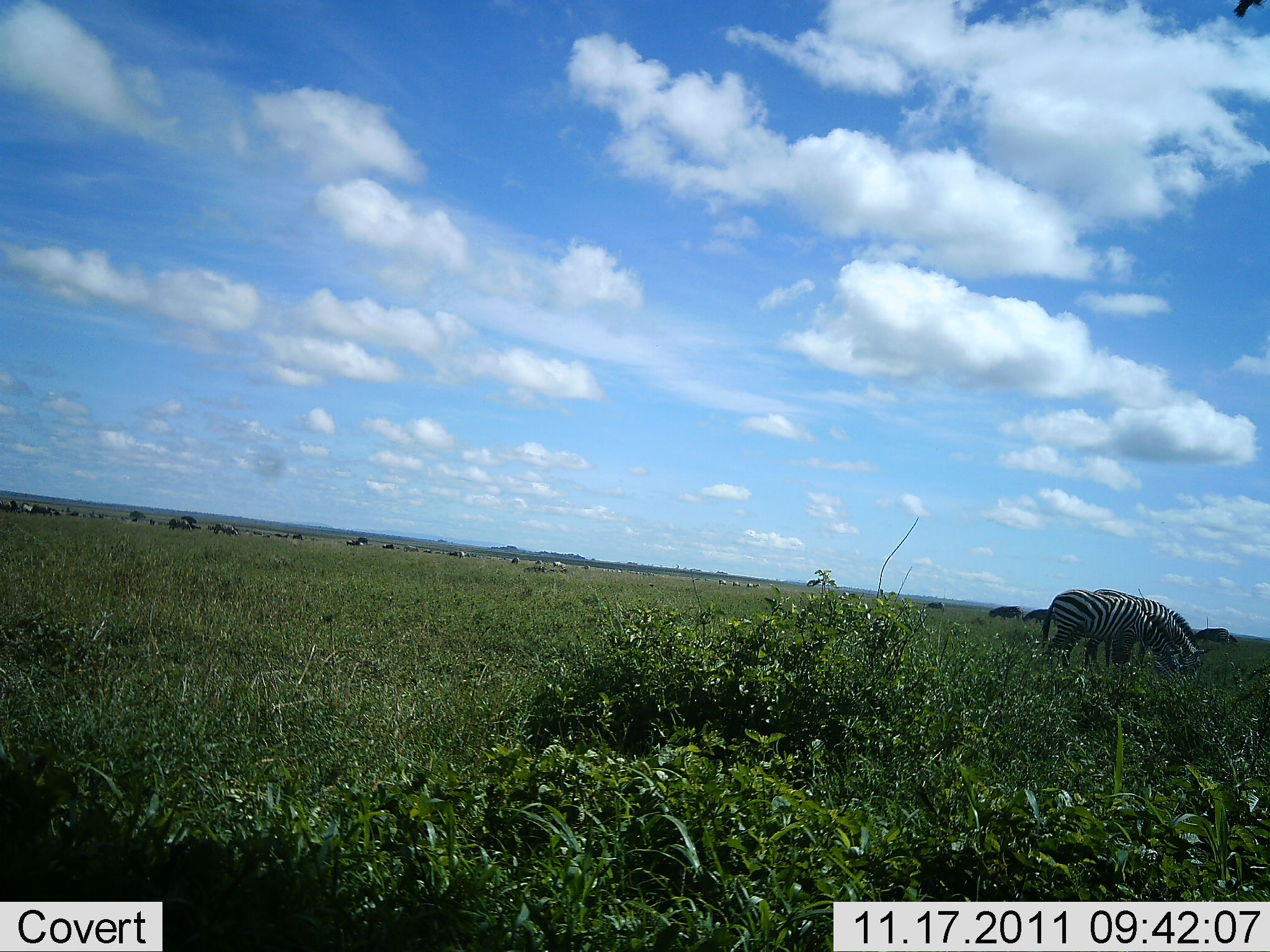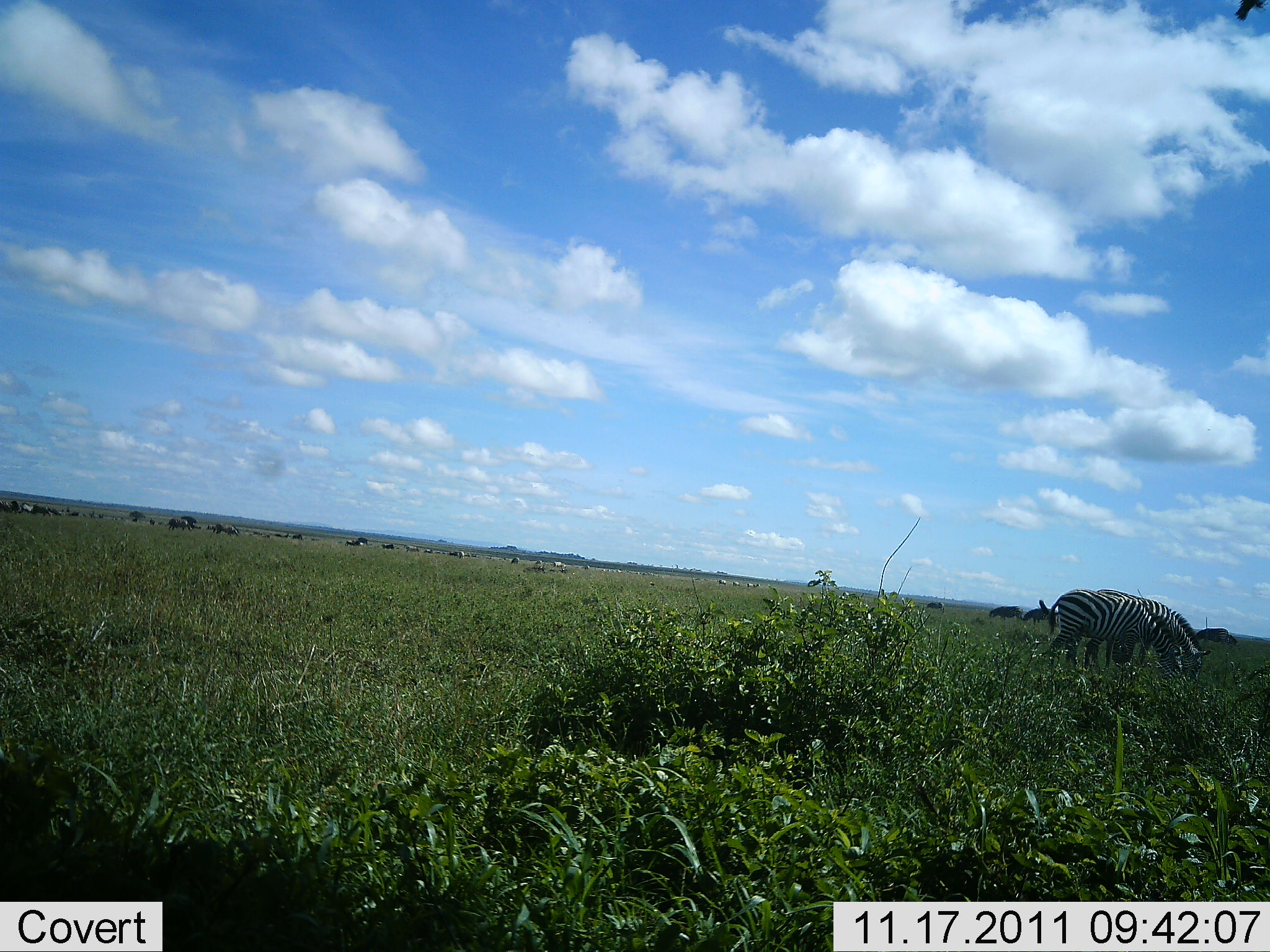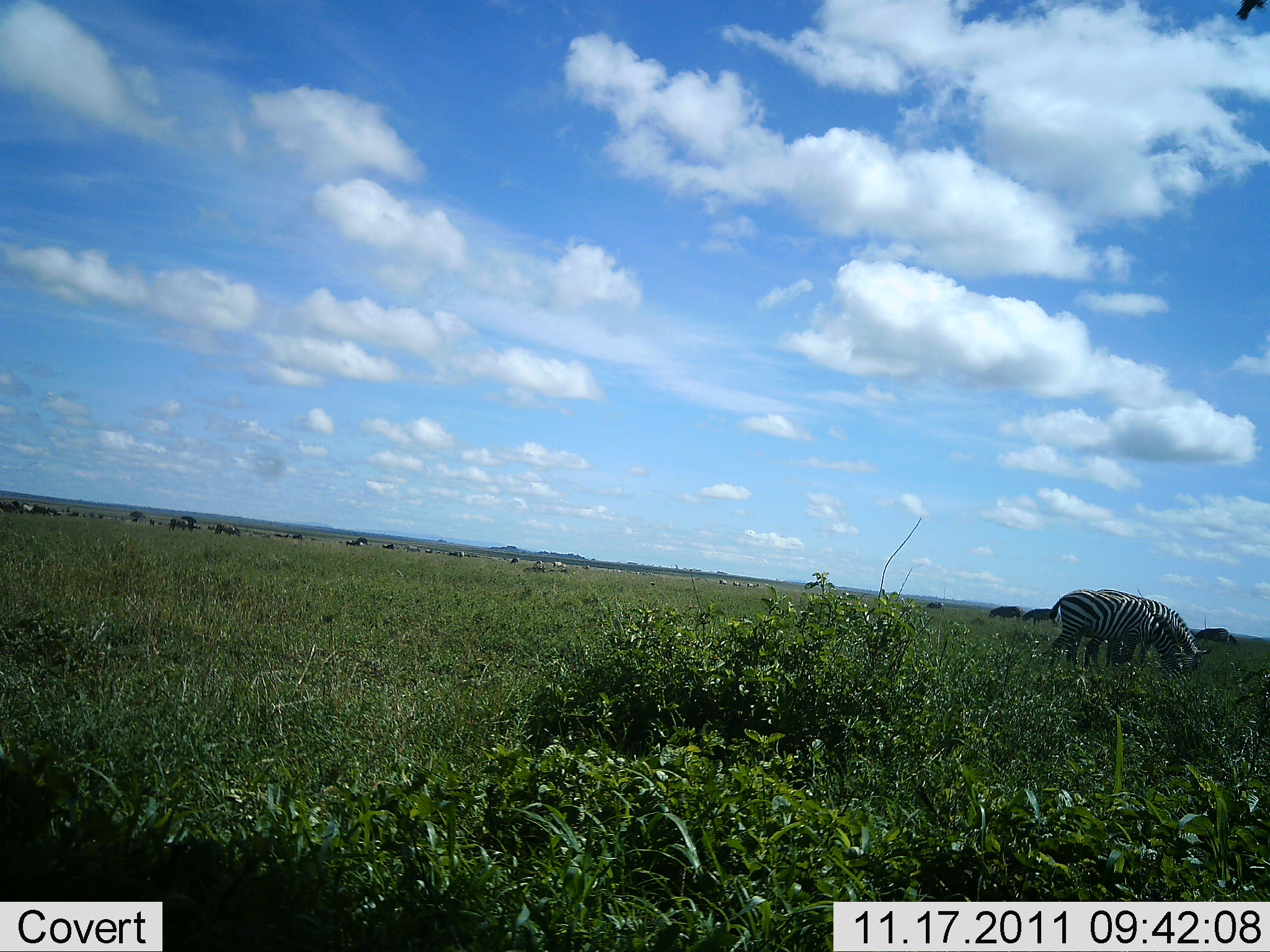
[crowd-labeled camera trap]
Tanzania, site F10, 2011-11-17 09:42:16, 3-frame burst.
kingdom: Animalia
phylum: Chordata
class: Mammalia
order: Perissodactyla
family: Equidae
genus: Equus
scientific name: Equus quagga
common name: plains zebra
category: zebra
Zebra (plains zebra) (Equus quagga), count 2. Behavior (volunteer vote fractions): standing 26%, resting 0%, moving 5%, interacting 0%. Young present (vote fraction): 0%. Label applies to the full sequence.